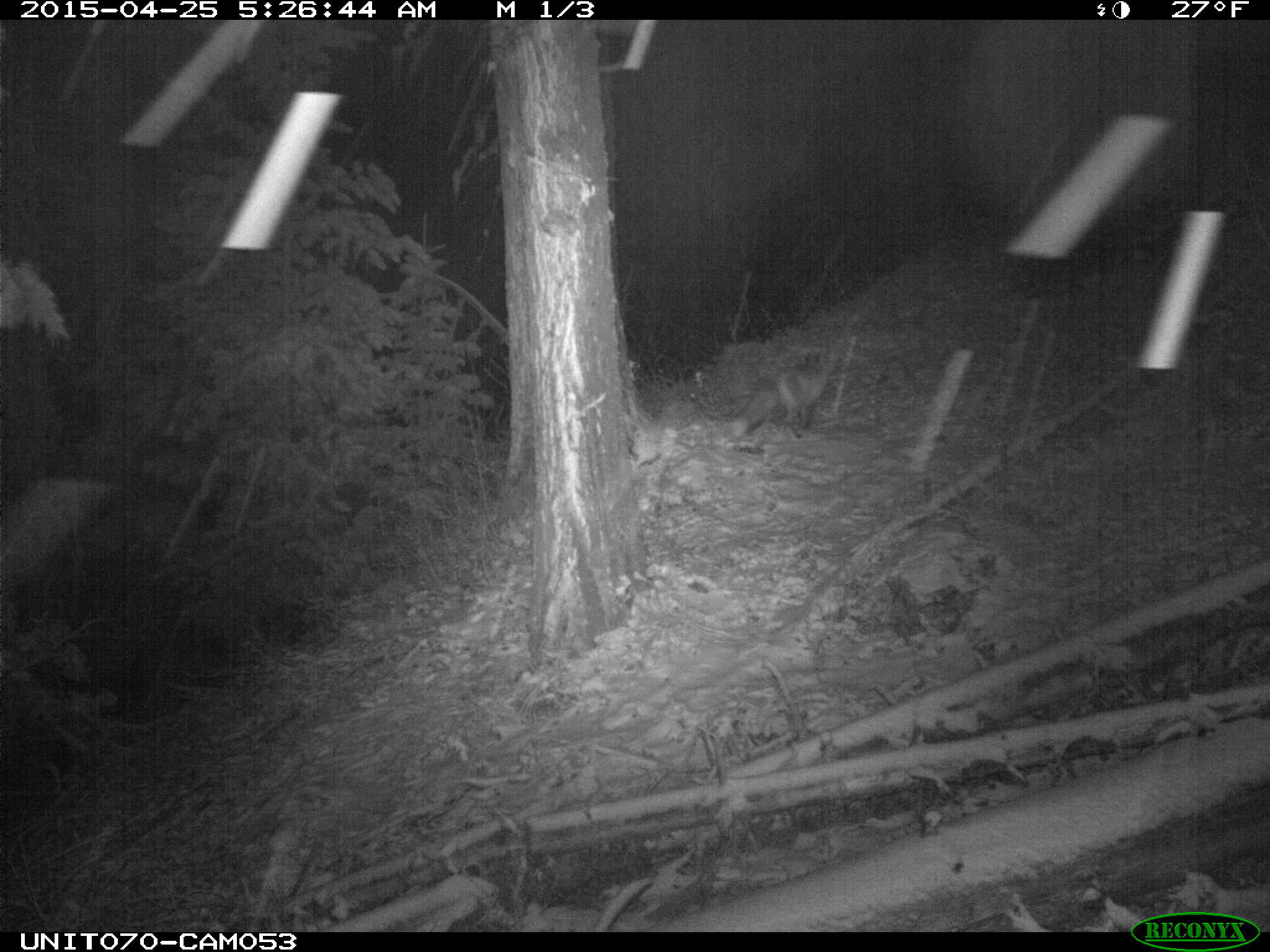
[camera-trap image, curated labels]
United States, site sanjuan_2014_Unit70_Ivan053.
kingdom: Animalia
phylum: Chordata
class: Mammalia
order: Carnivora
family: Canidae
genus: Vulpes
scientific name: Vulpes vulpes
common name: red fox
Vulpes vulpes (red fox).